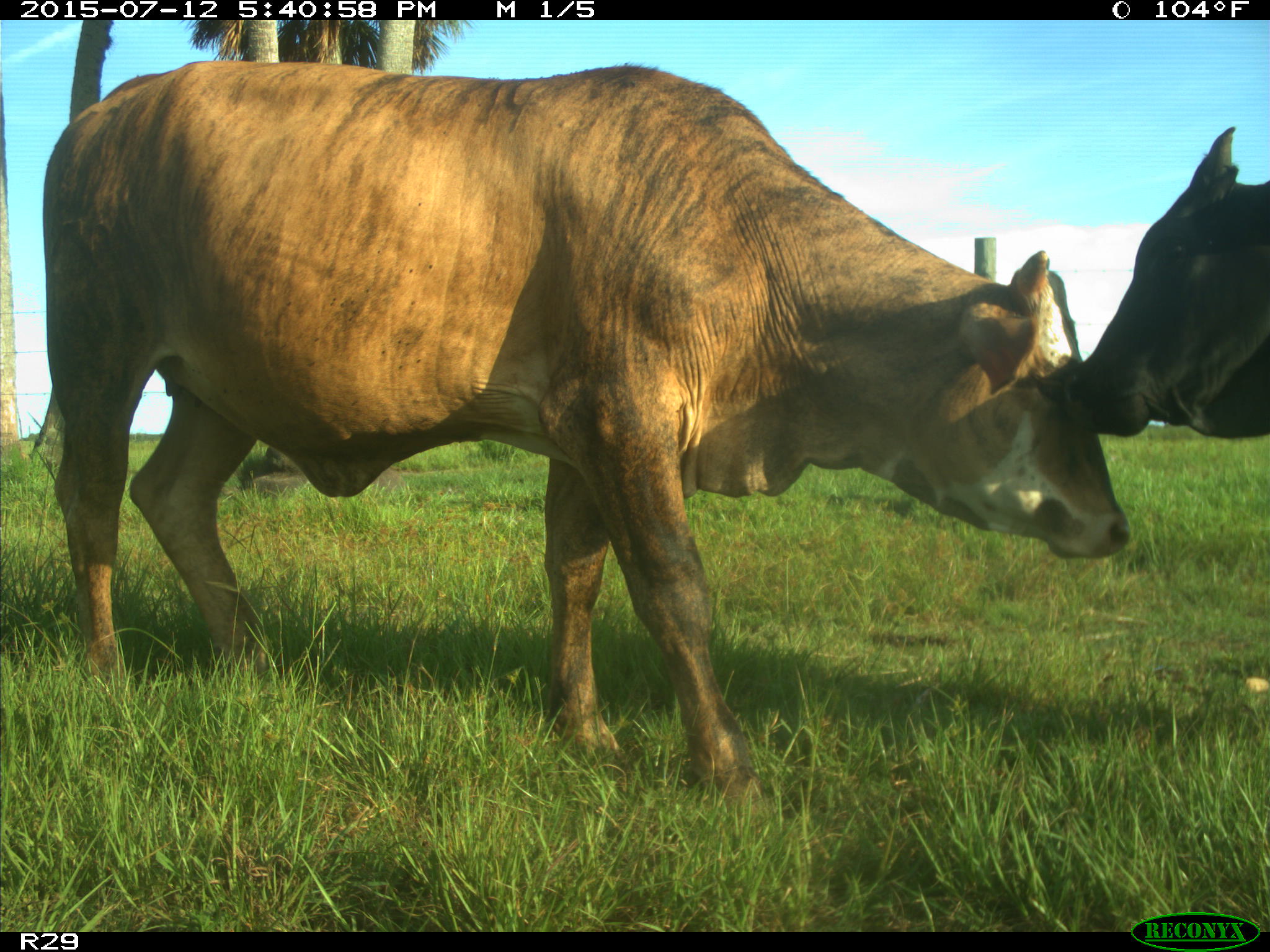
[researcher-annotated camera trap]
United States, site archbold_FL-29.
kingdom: Animalia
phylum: Chordata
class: Mammalia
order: Artiodactyla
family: Bovidae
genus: Bos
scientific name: Bos taurus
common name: domestic cow